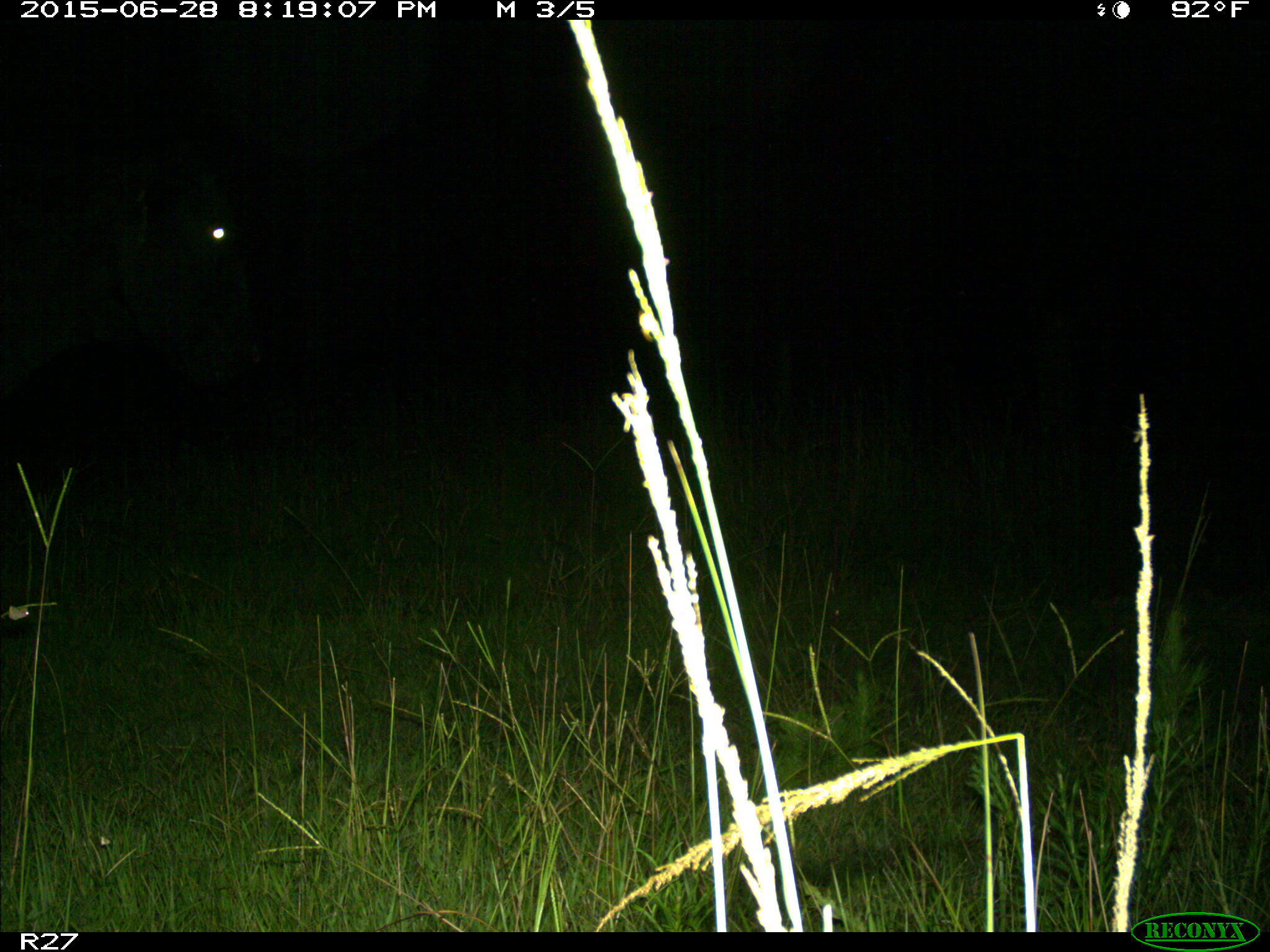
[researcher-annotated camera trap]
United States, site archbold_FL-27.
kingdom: Animalia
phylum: Chordata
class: Mammalia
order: Artiodactyla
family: Bovidae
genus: Bos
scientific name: Bos taurus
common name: domestic cow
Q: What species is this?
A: Bos taurus (domestic cow).